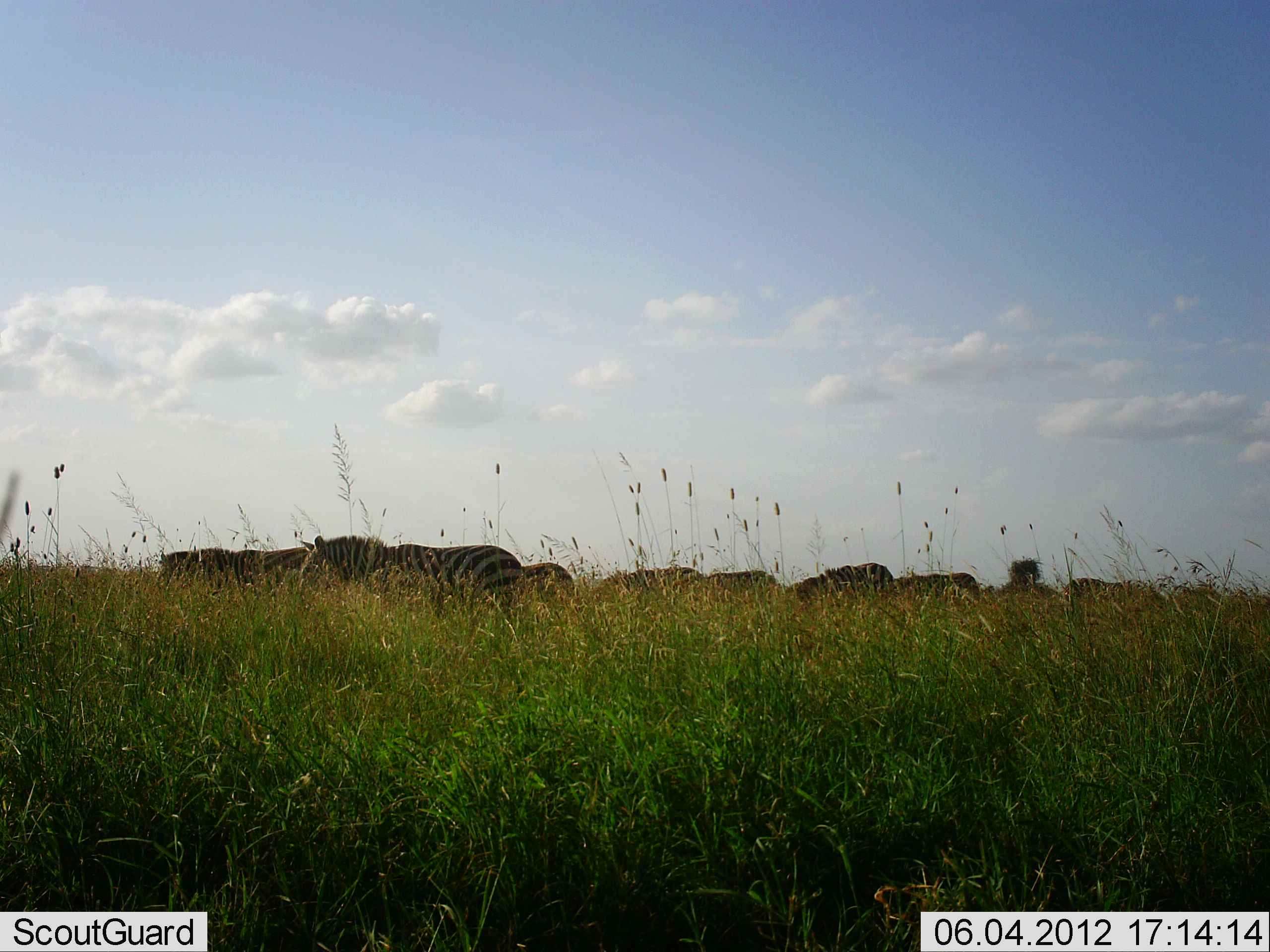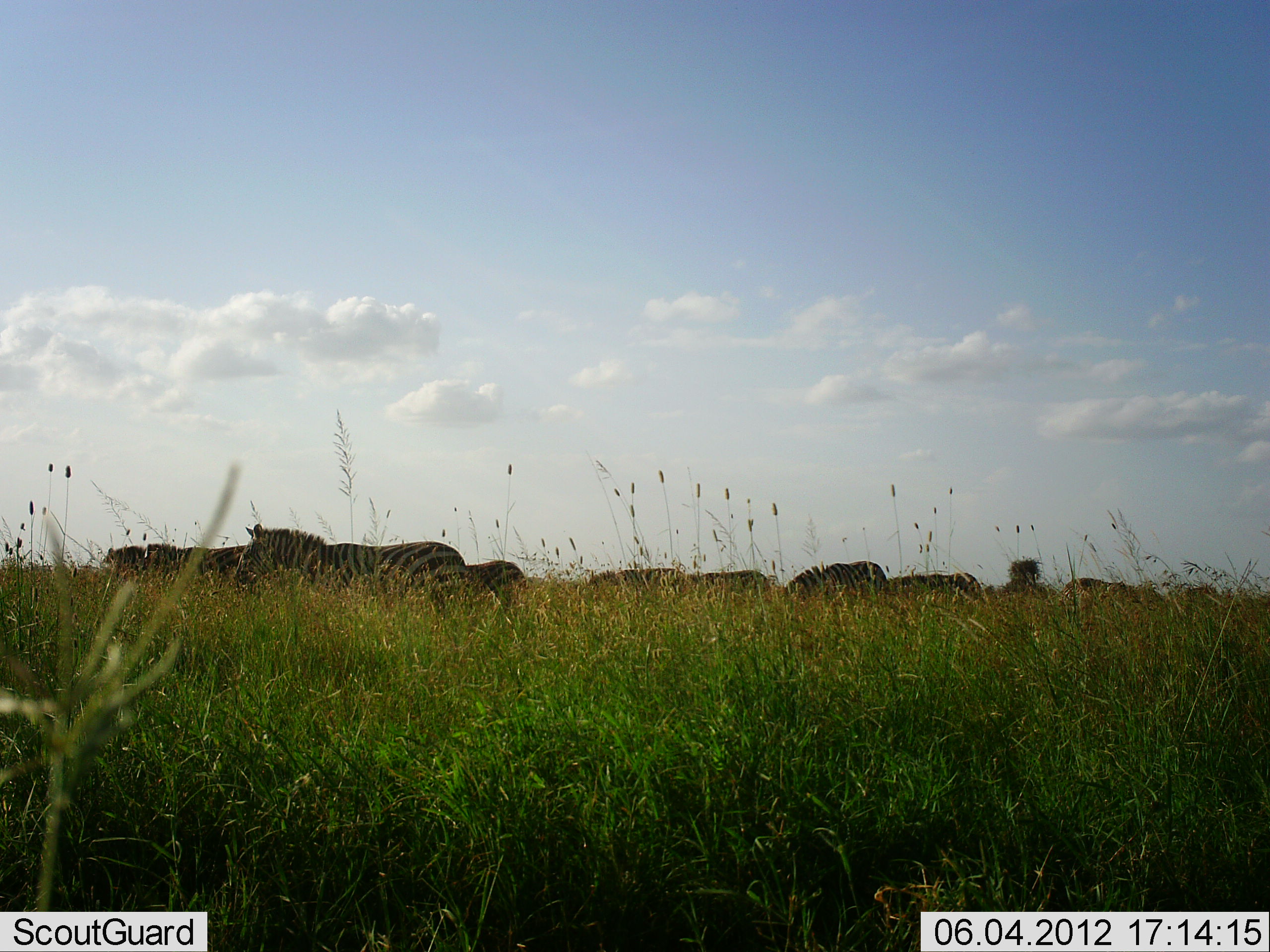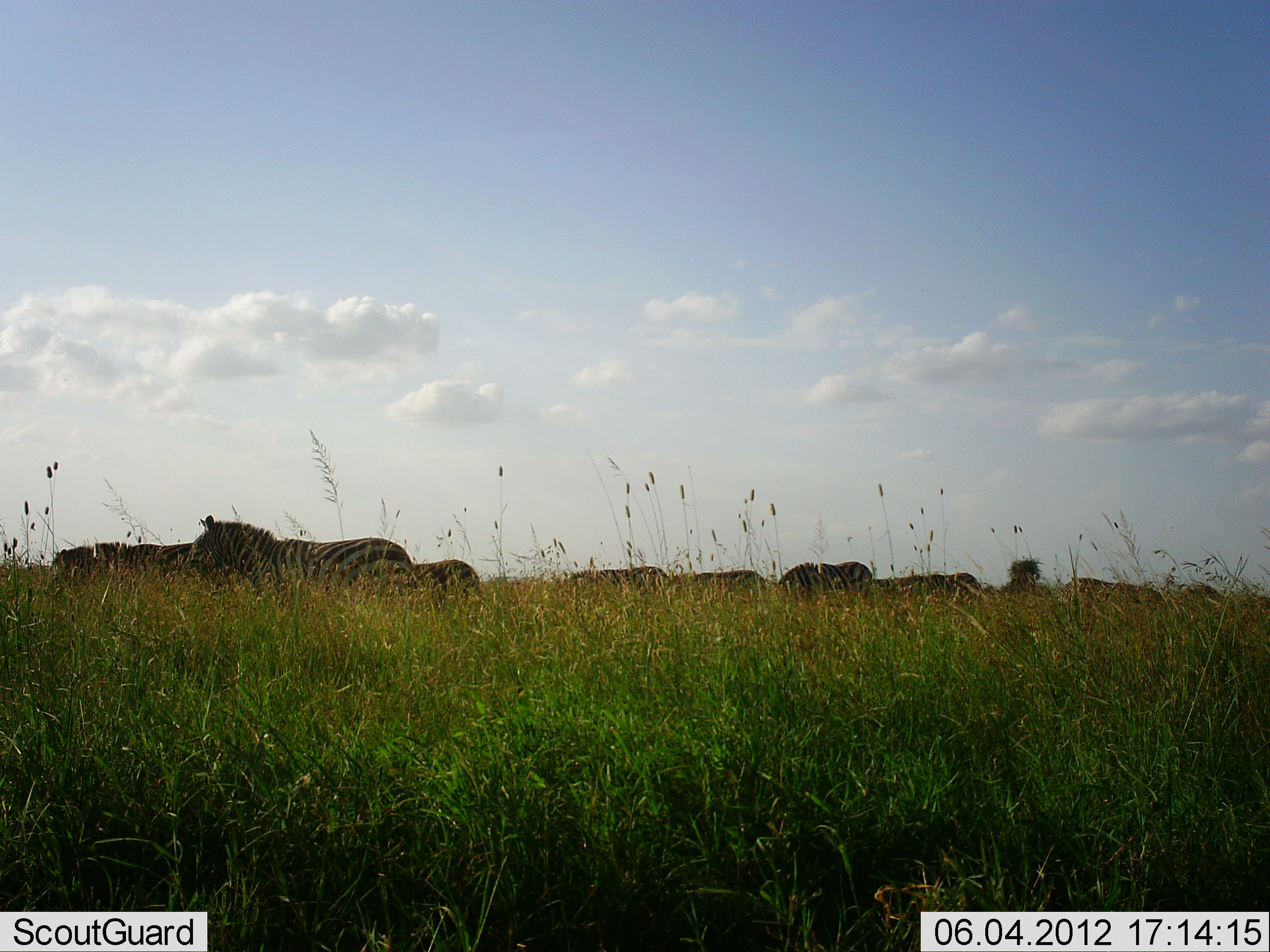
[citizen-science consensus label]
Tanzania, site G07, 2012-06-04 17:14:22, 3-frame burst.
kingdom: Animalia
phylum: Chordata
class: Mammalia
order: Perissodactyla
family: Equidae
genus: Equus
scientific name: Equus quagga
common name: plains zebra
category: zebra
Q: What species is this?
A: Zebra (plains zebra) (Equus quagga).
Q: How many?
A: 10.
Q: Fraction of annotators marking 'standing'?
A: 30%.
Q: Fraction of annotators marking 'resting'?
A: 0%.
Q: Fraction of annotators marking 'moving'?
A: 80%.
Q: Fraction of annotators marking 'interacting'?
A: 0%.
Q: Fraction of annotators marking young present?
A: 0%.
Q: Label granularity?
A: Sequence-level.